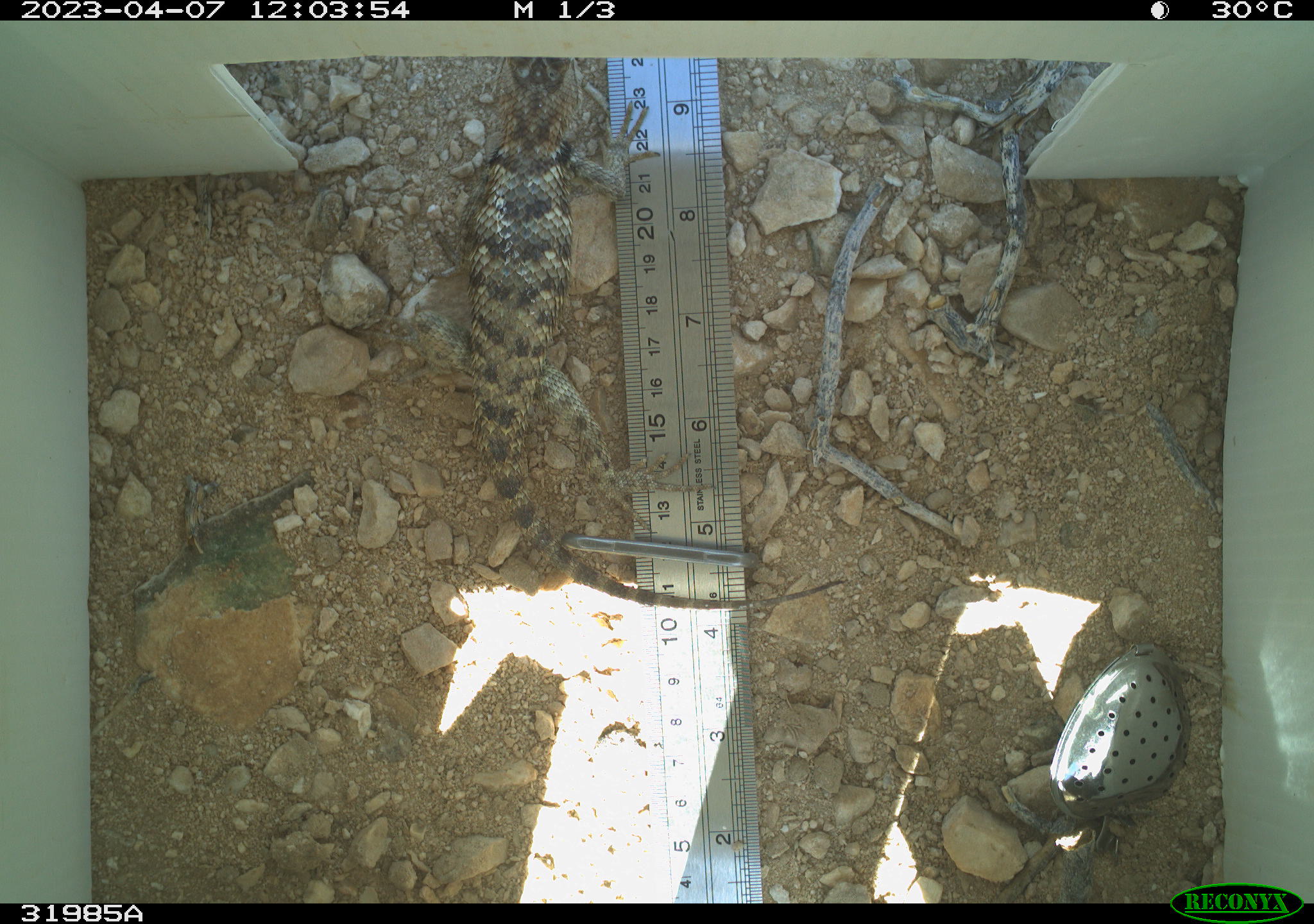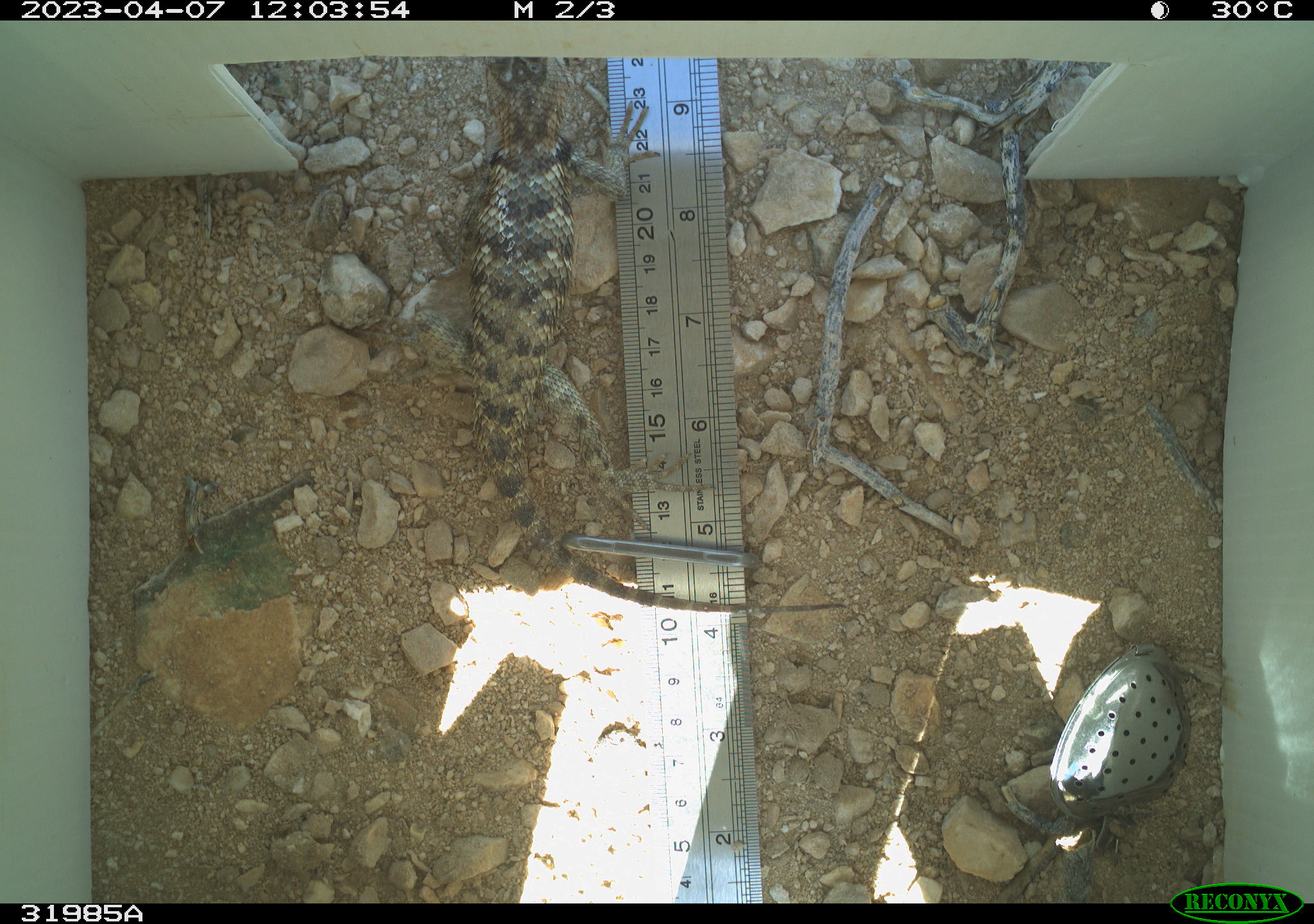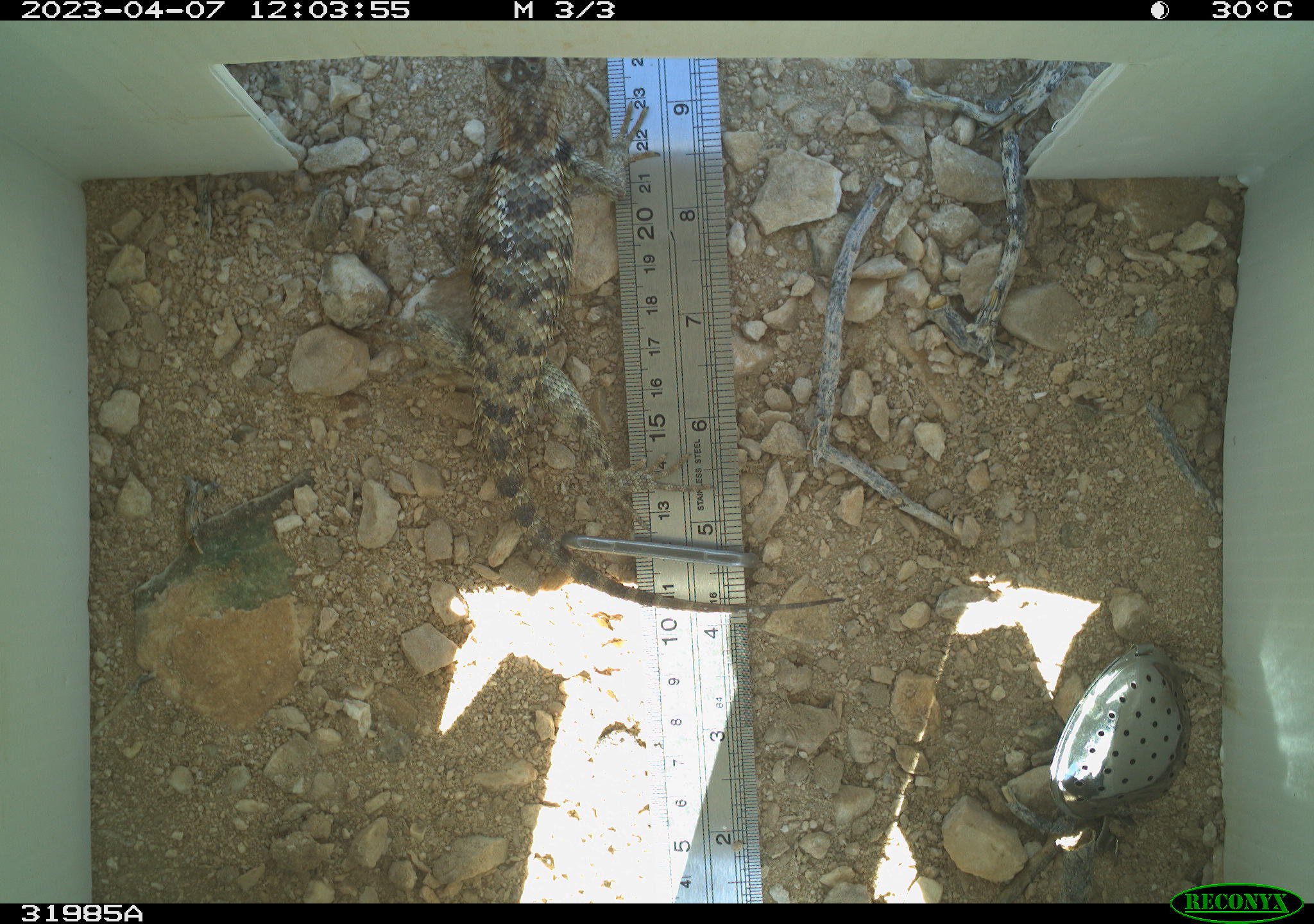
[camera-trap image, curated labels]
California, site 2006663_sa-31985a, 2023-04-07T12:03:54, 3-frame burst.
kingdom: Animalia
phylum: Chordata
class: Reptilia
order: Squamata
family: Phrynosomatidae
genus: Sceloporus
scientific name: Sceloporus uniformis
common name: yellow-backed spiny lizard